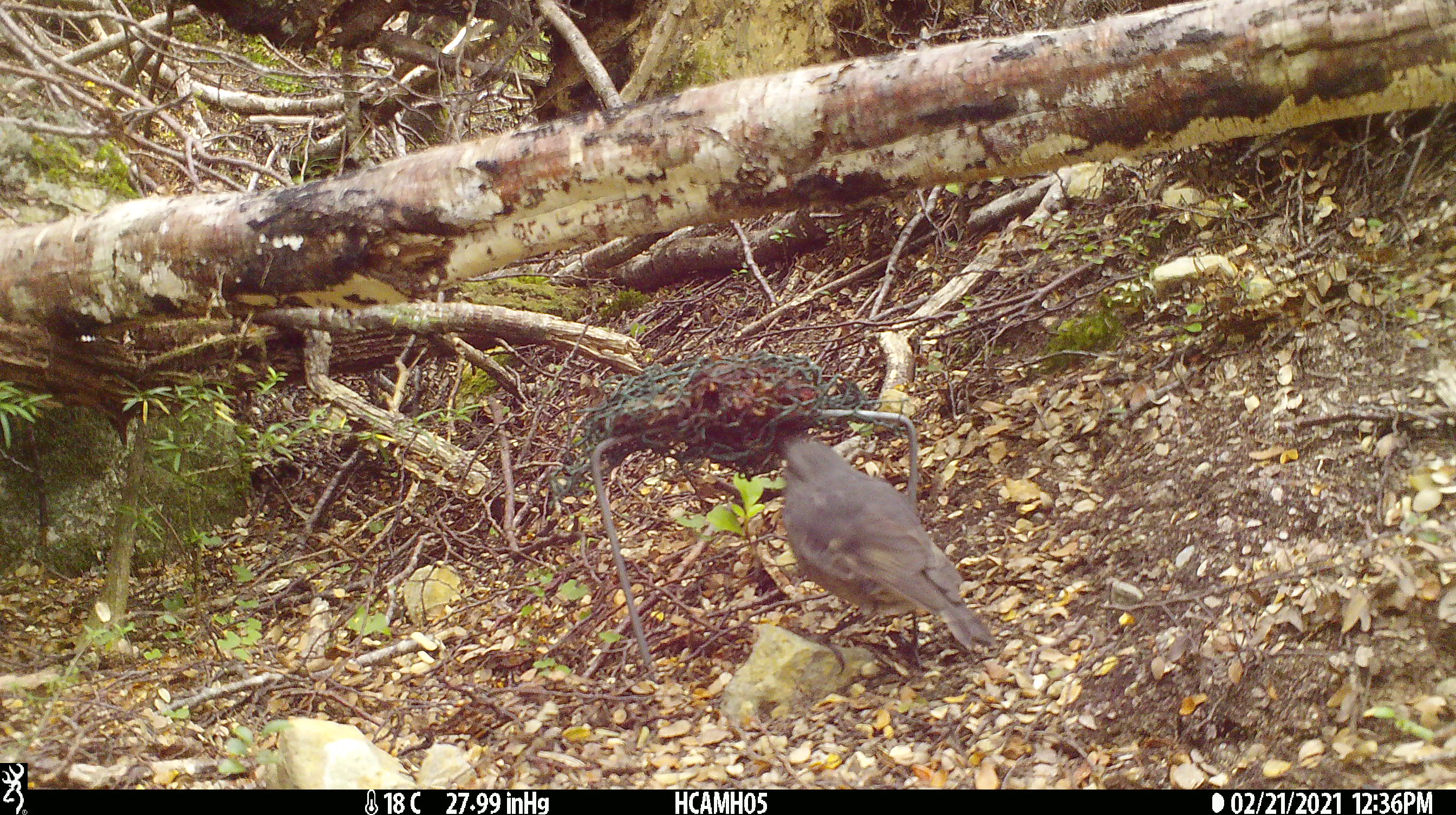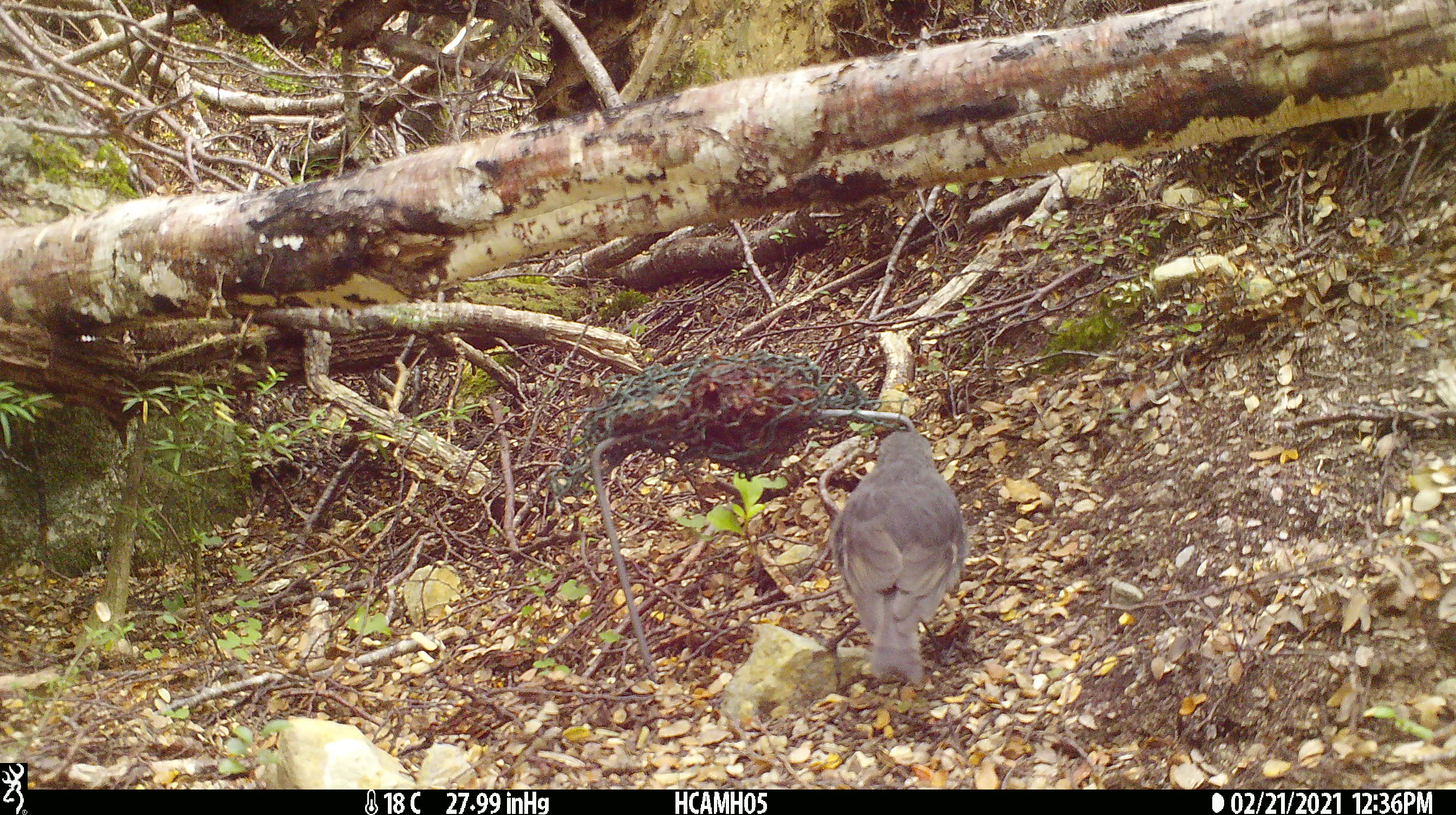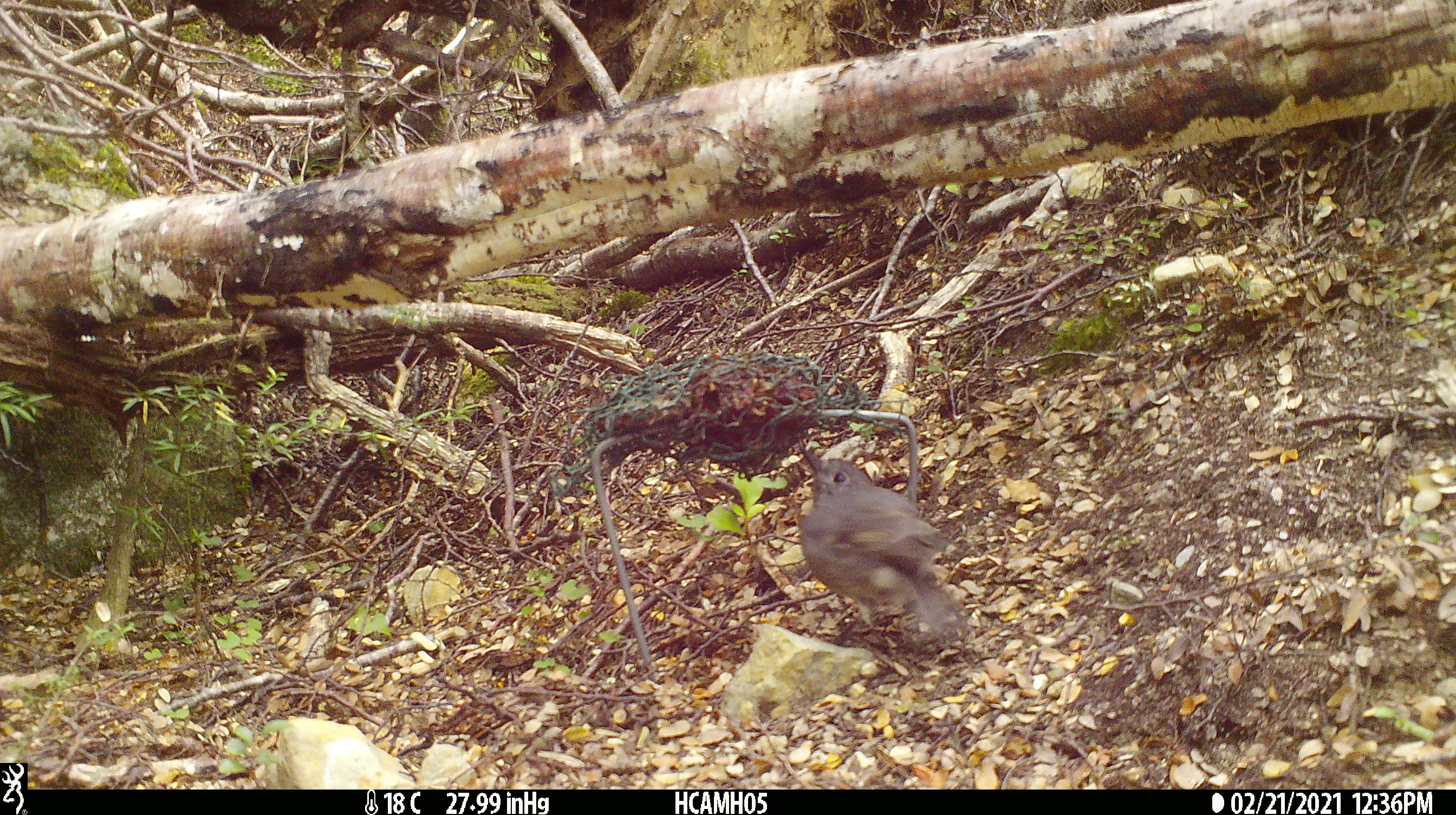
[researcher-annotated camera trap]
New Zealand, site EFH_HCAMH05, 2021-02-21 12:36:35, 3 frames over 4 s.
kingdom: Animalia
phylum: Chordata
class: Aves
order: Passeriformes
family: Petroicidae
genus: Petroica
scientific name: Petroica australis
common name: new zealand robin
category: robin